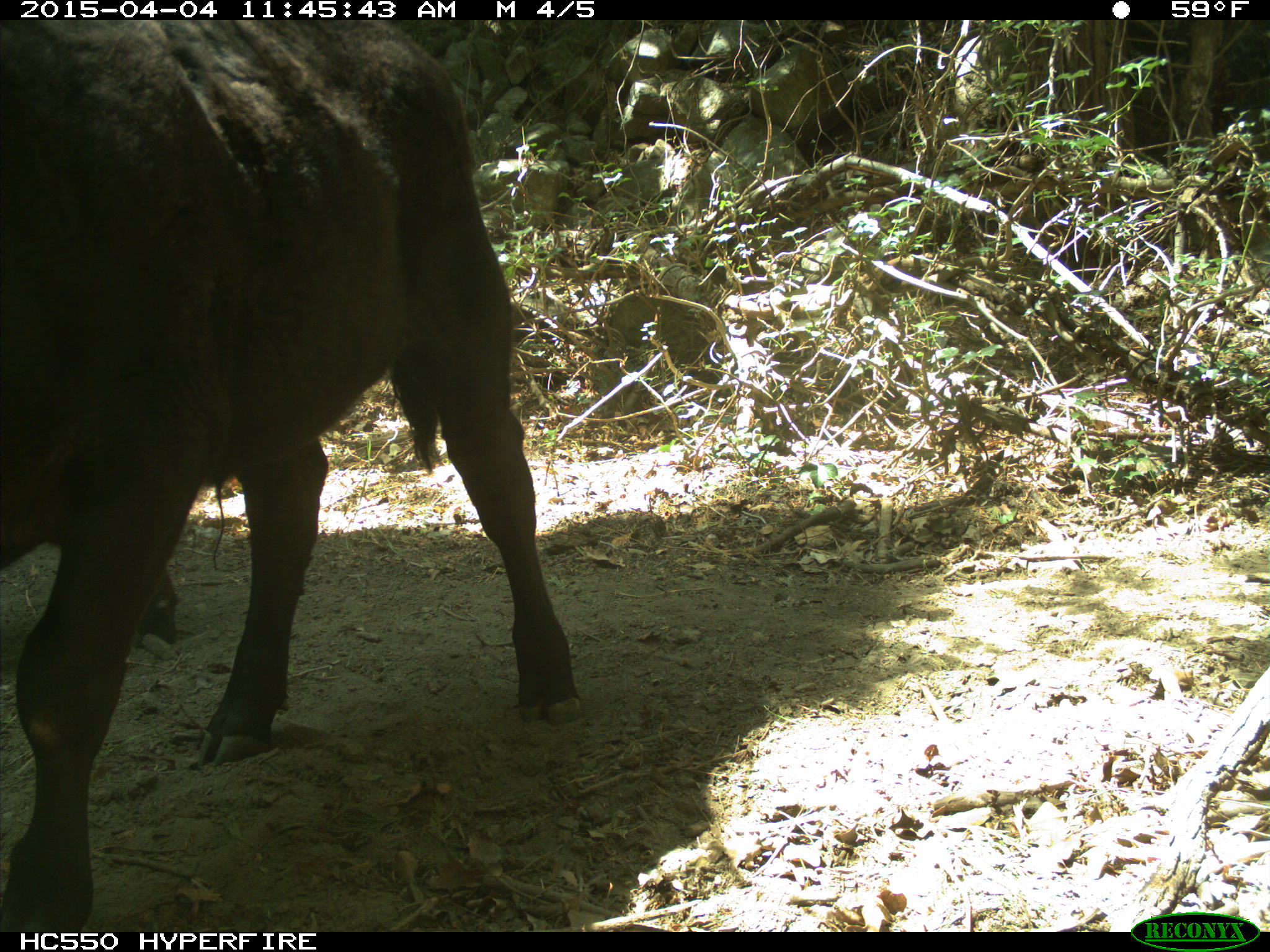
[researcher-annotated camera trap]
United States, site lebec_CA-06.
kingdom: Animalia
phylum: Chordata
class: Mammalia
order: Artiodactyla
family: Bovidae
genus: Bos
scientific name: Bos taurus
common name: domestic cow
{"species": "Bos taurus (domestic cow)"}